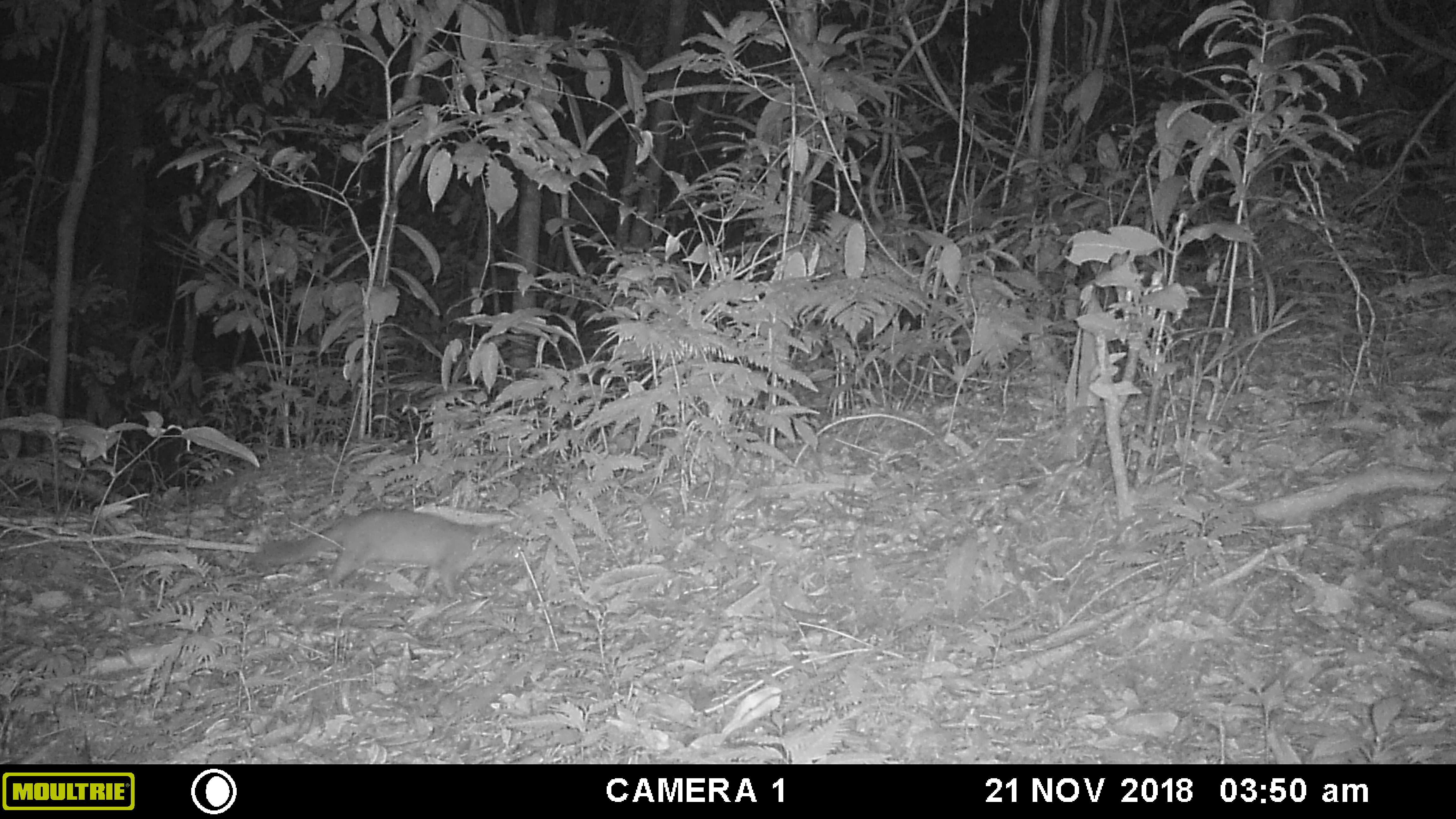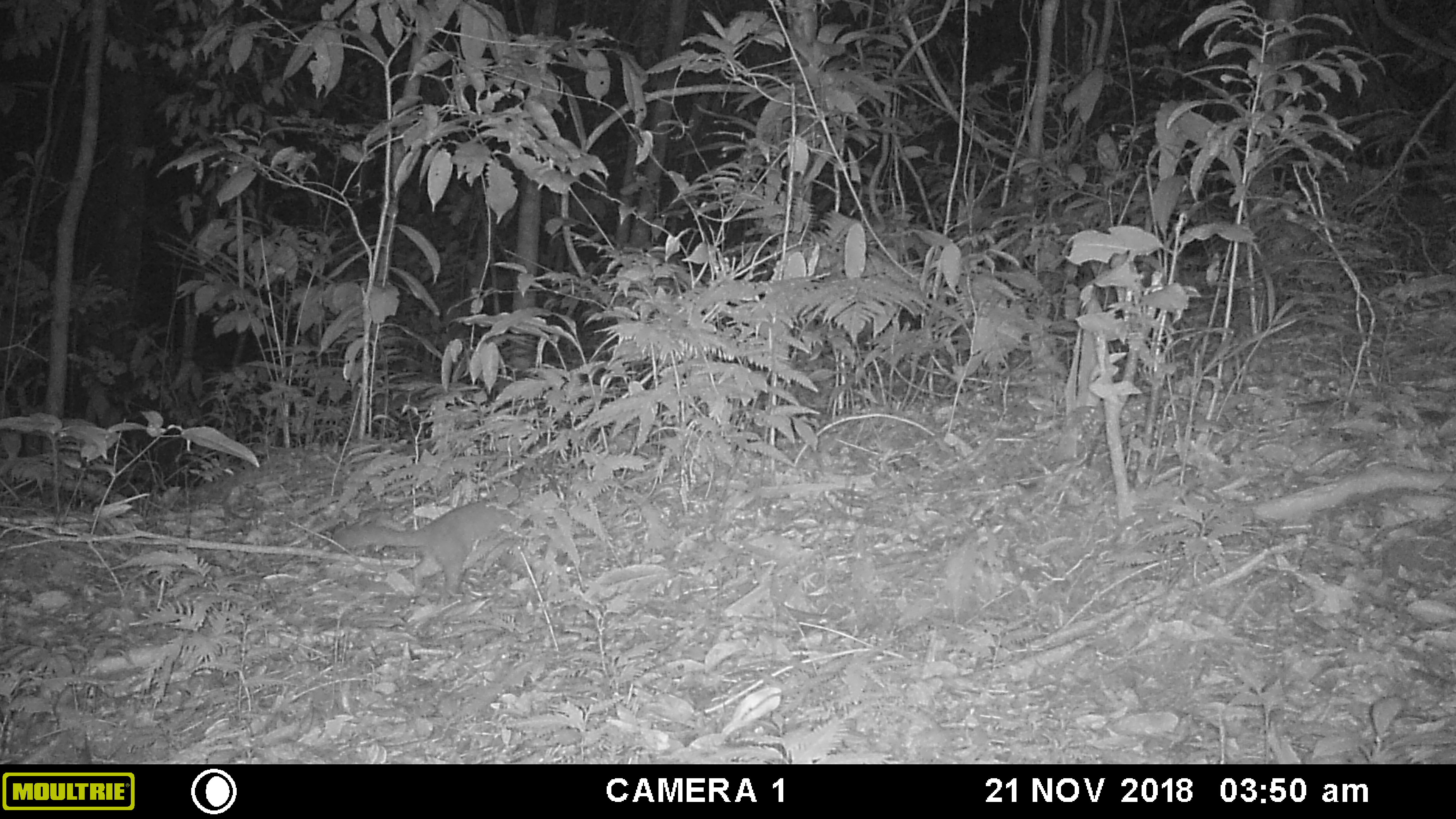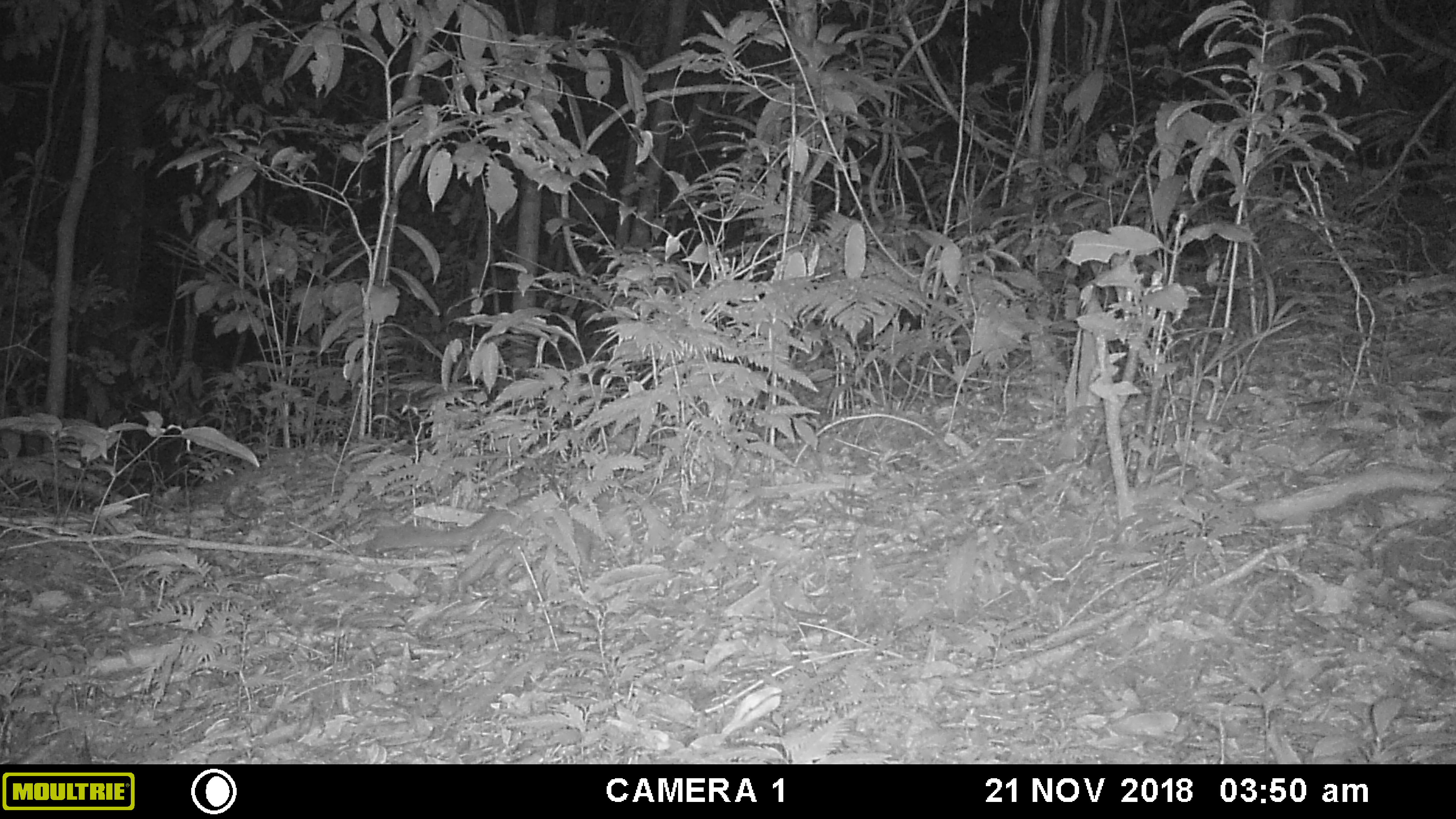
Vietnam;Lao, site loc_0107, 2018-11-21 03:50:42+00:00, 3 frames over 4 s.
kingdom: Animalia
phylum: Chordata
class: Mammalia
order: Carnivora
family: Mustelidae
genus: Melogale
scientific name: Melogale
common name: ferret badger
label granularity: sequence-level